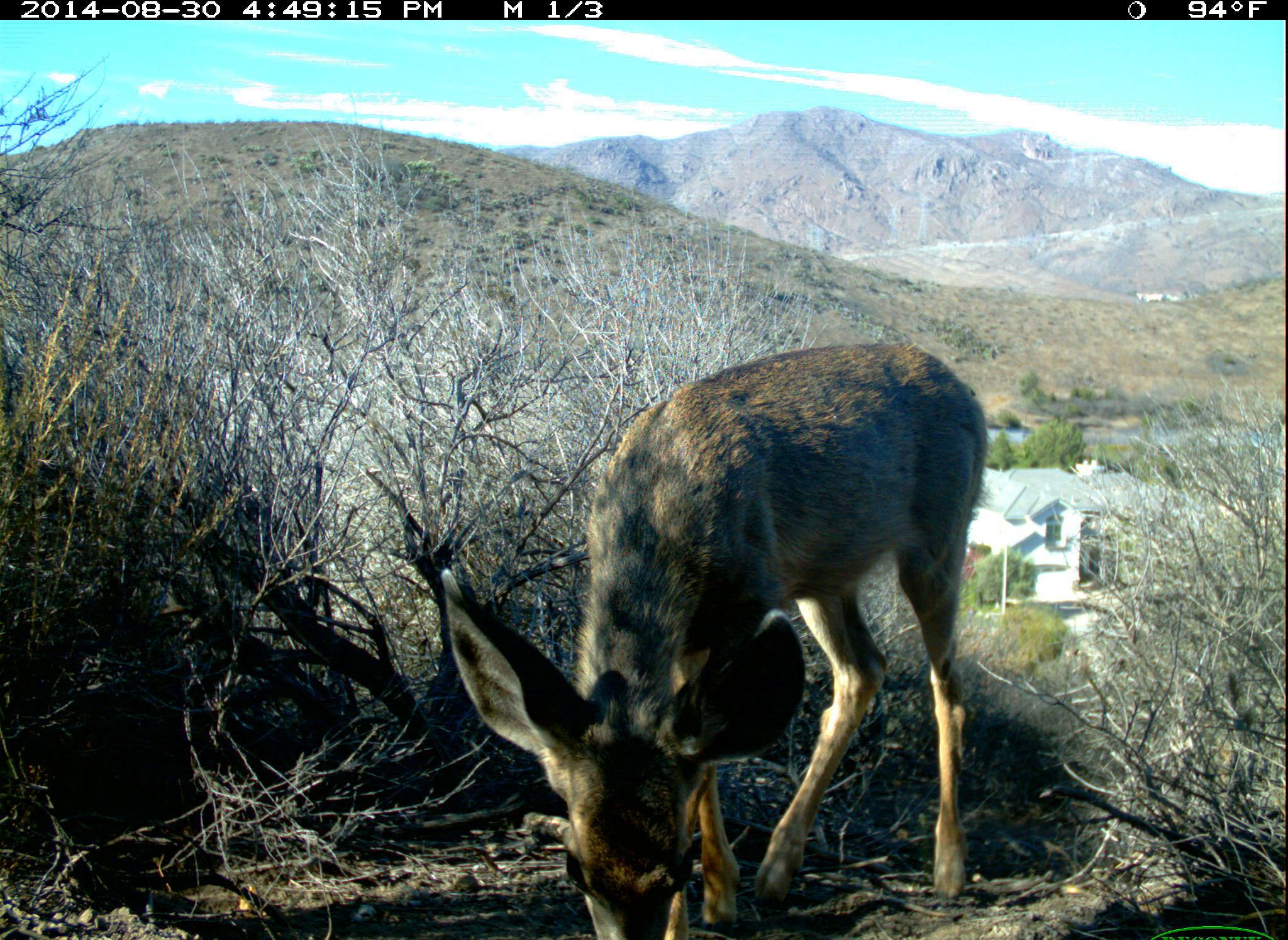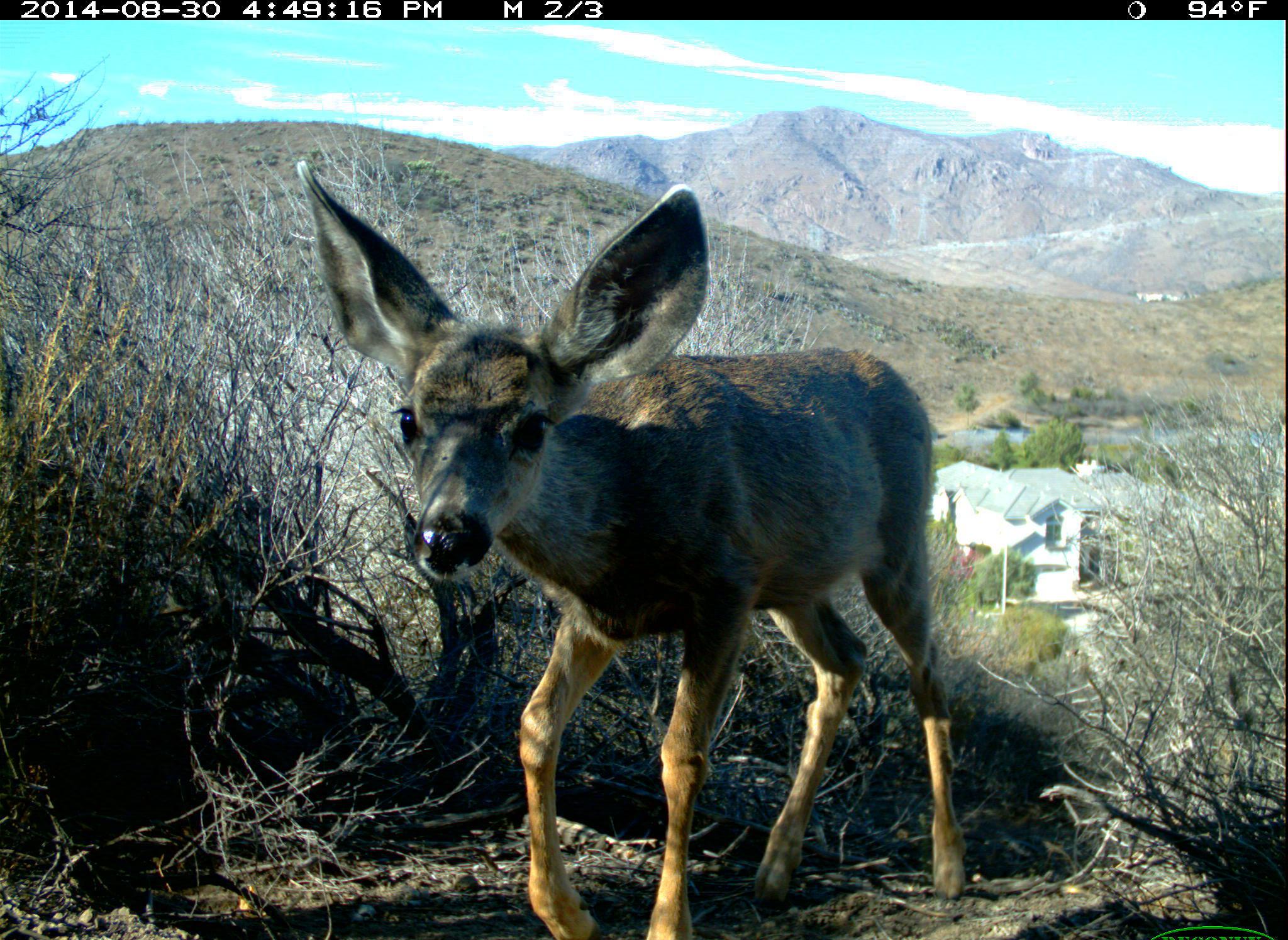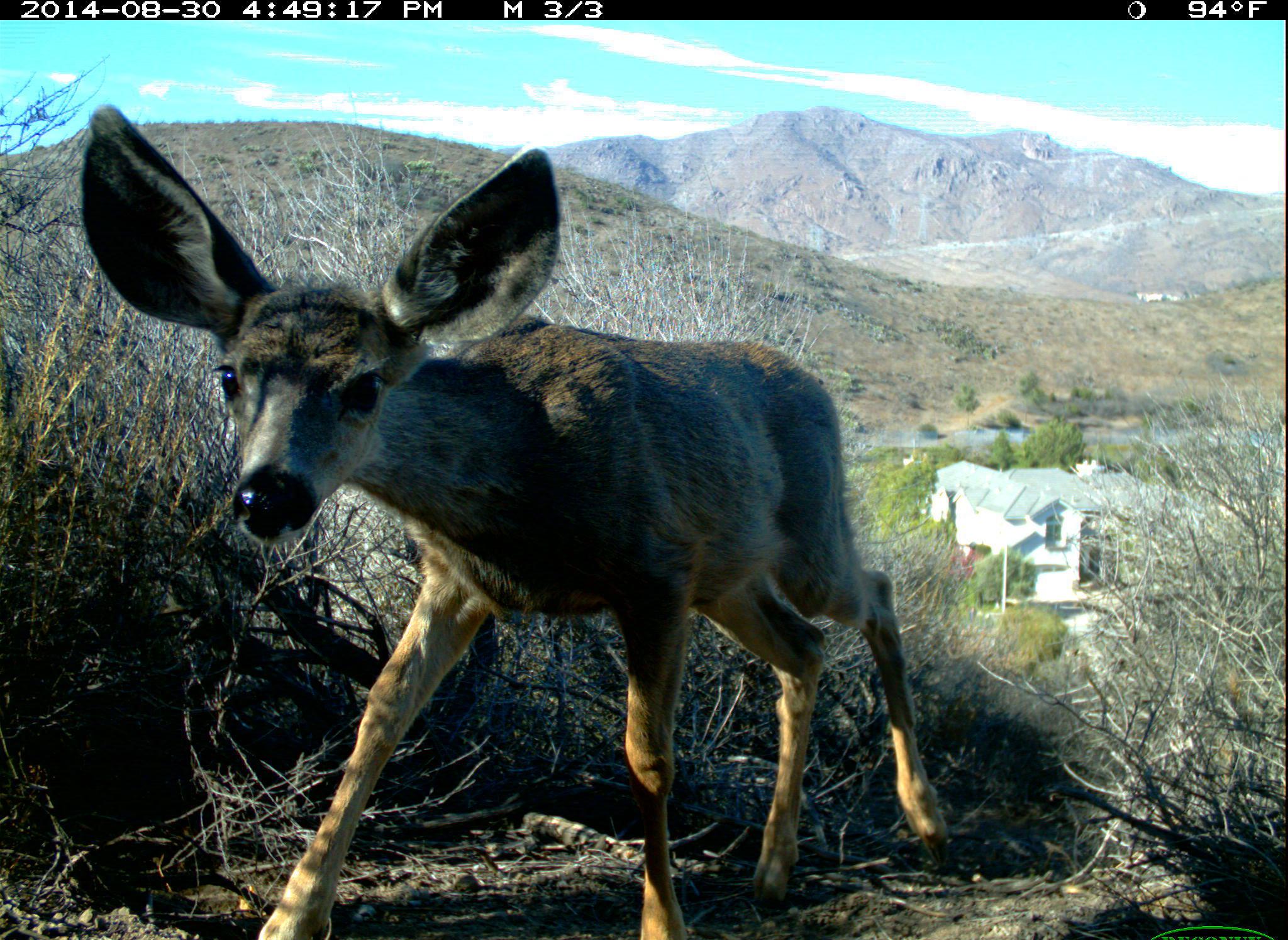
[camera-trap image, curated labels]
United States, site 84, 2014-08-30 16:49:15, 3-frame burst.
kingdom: Animalia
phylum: Chordata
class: Mammalia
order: Artiodactyla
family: Cervidae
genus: Odocoileus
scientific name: Odocoileus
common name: deer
Deer (Odocoileus).